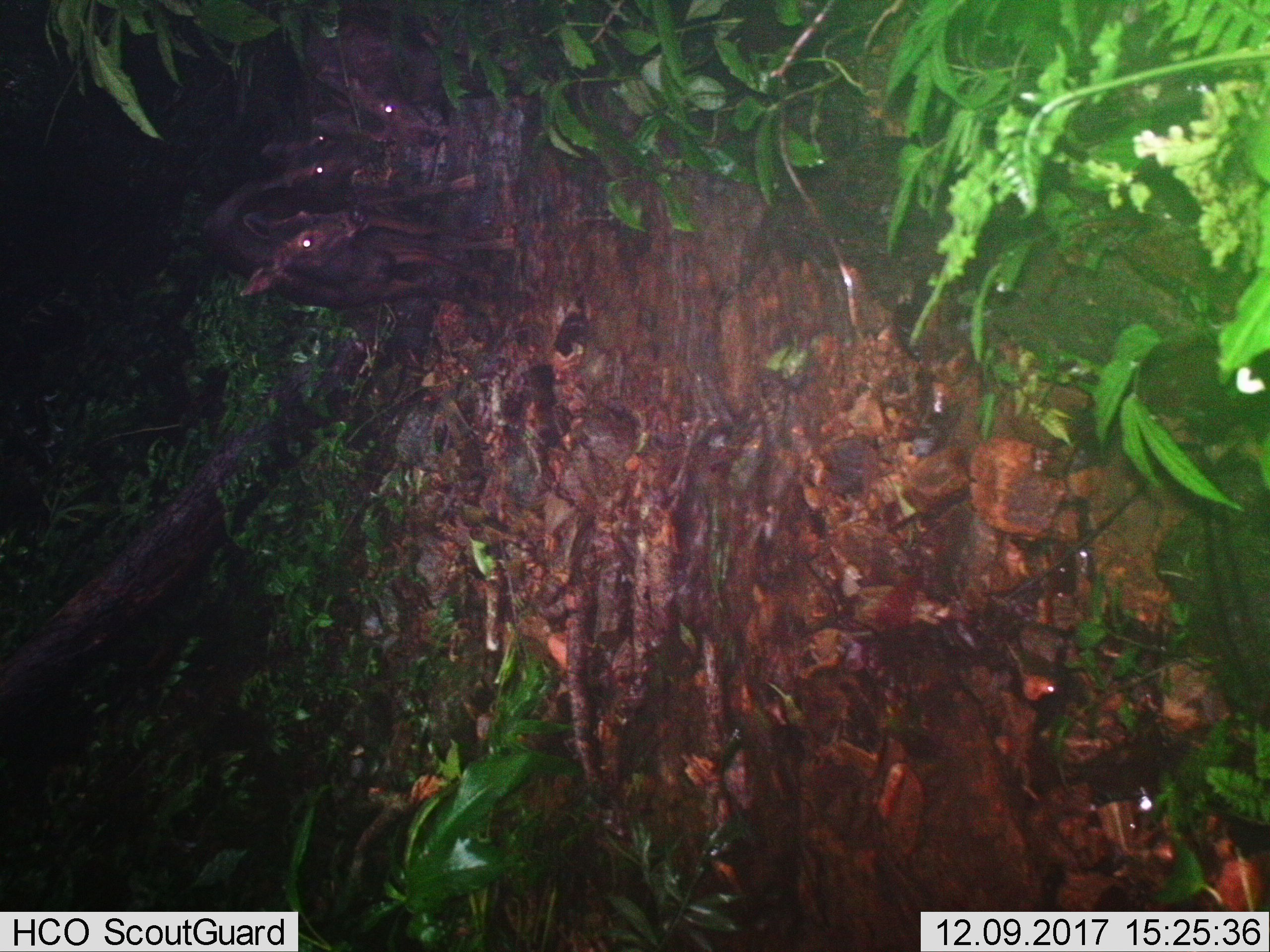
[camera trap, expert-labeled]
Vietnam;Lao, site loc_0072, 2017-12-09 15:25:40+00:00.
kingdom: Animalia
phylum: Chordata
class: Mammalia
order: Artiodactyla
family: Cervidae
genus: Rusa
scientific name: Rusa unicolor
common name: sambar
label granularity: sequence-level